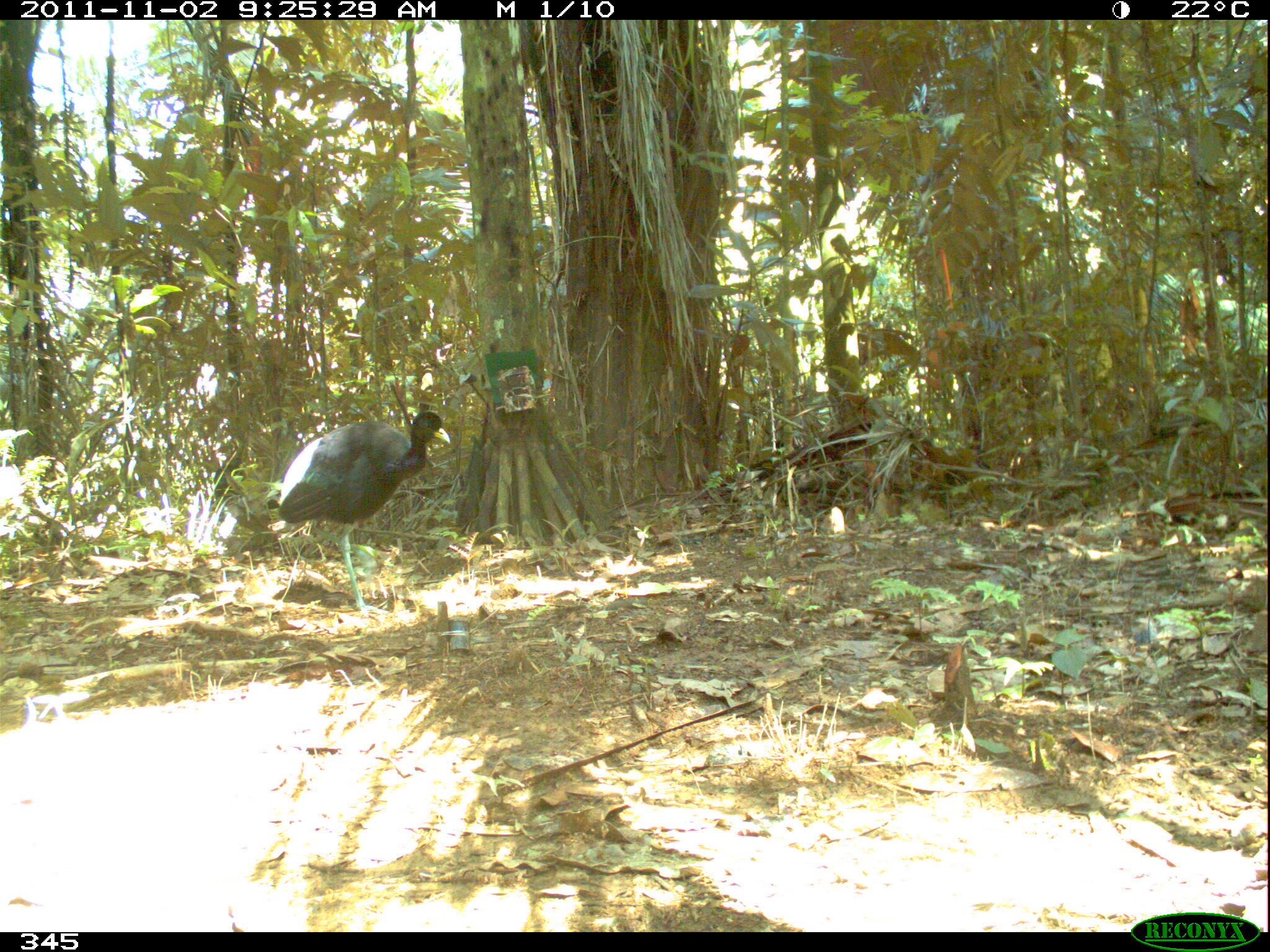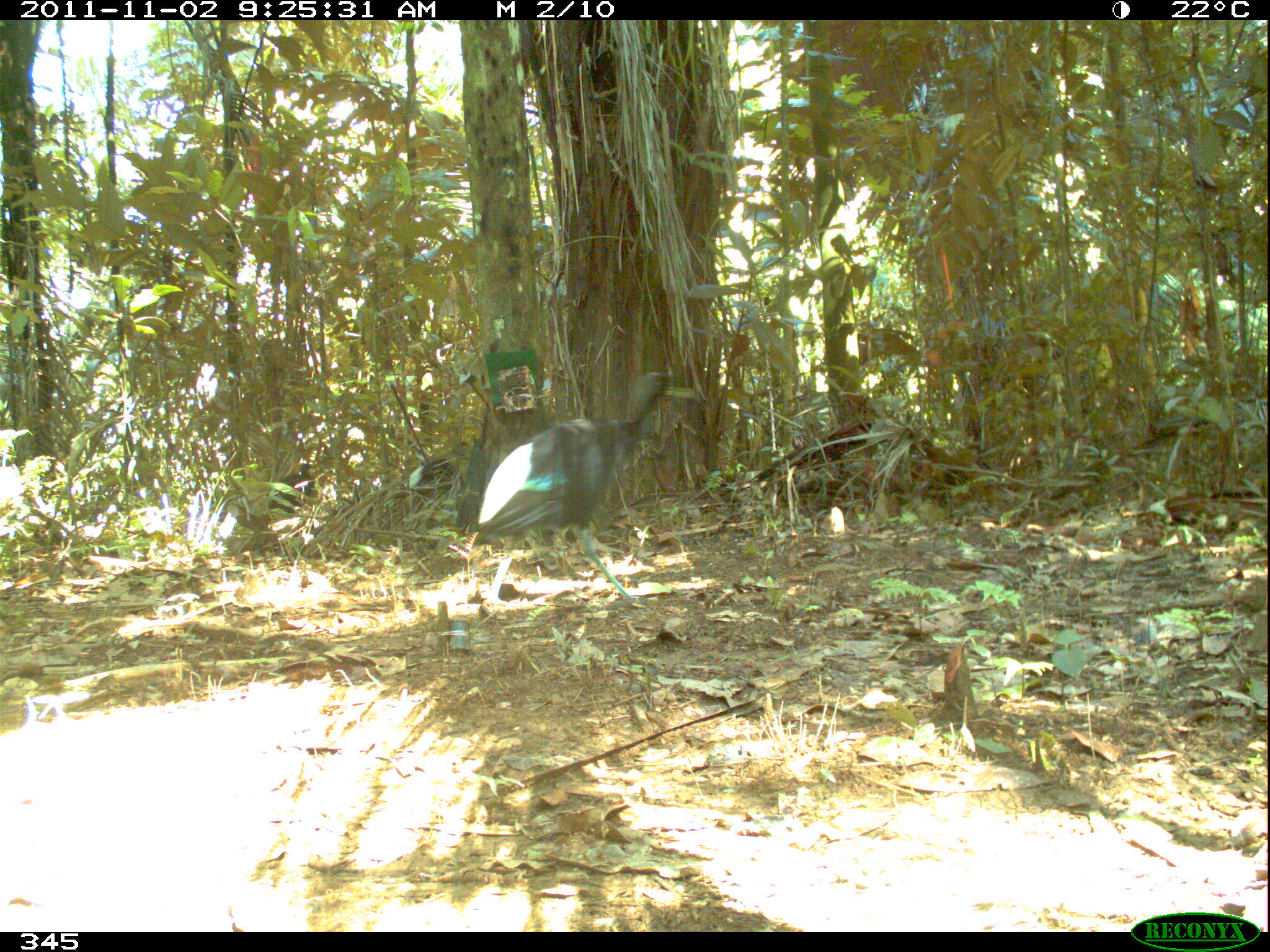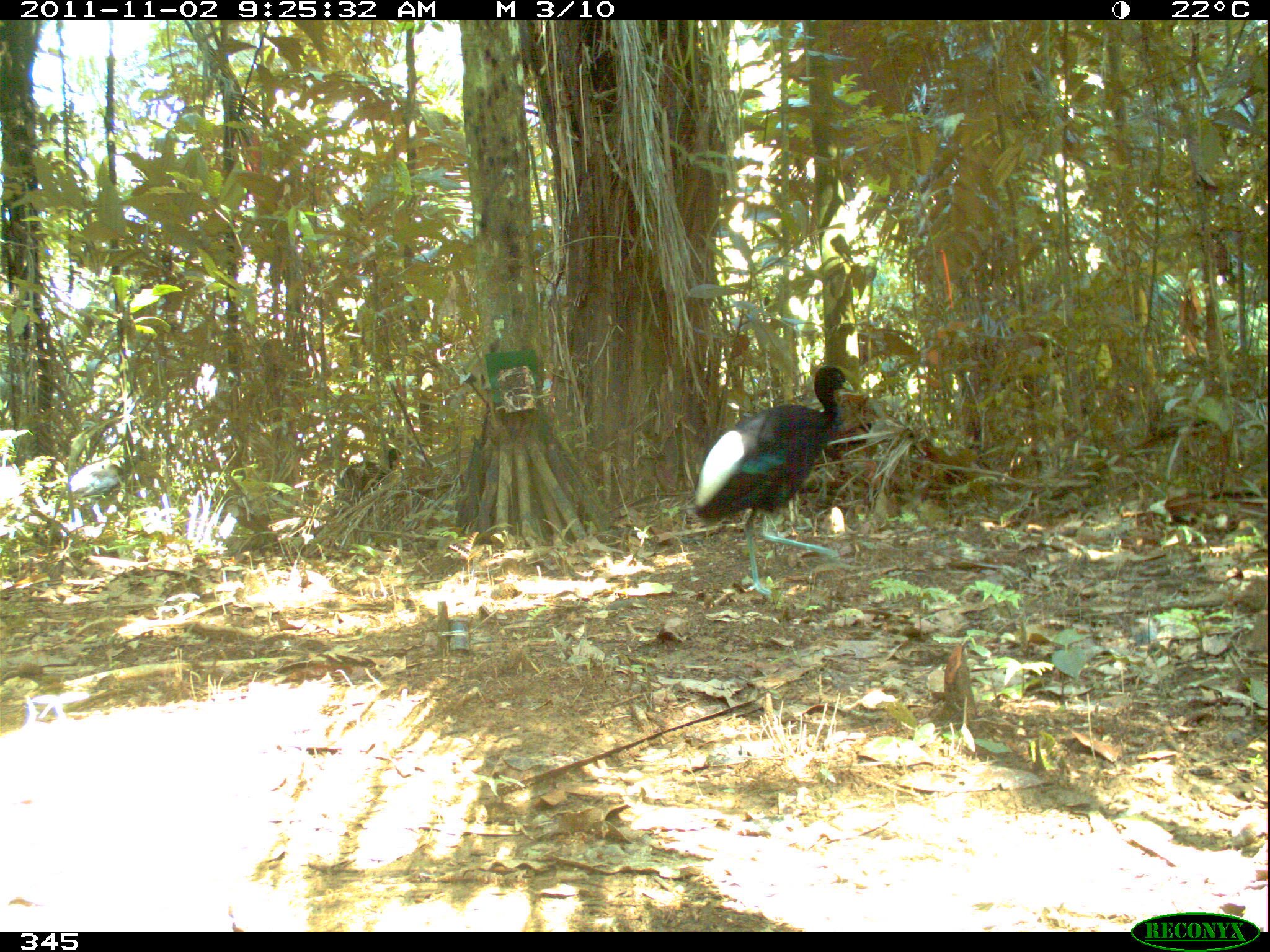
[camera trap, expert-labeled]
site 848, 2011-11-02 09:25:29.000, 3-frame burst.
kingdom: Animalia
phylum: Chordata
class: Aves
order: Gruiformes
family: Psophiidae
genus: Psophia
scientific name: Psophia leucoptera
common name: pale-winged trumpeter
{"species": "Psophia leucoptera (pale-winged trumpeter)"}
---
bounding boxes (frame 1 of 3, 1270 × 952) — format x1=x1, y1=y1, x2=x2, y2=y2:
psophia leucoptera: x1=278, y1=411, x2=450, y2=615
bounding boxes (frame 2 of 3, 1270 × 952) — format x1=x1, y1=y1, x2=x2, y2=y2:
psophia leucoptera: x1=477, y1=370, x2=691, y2=610